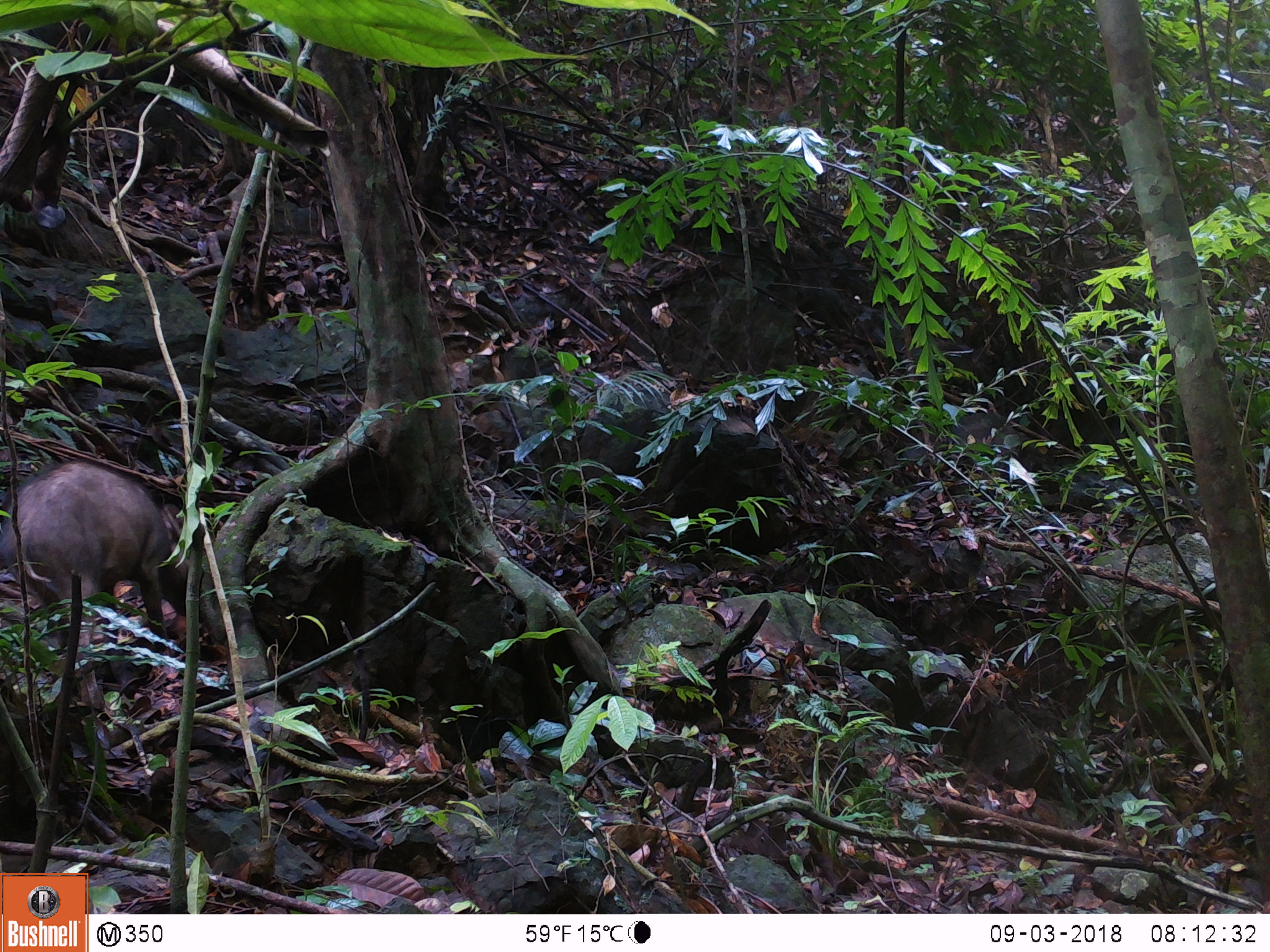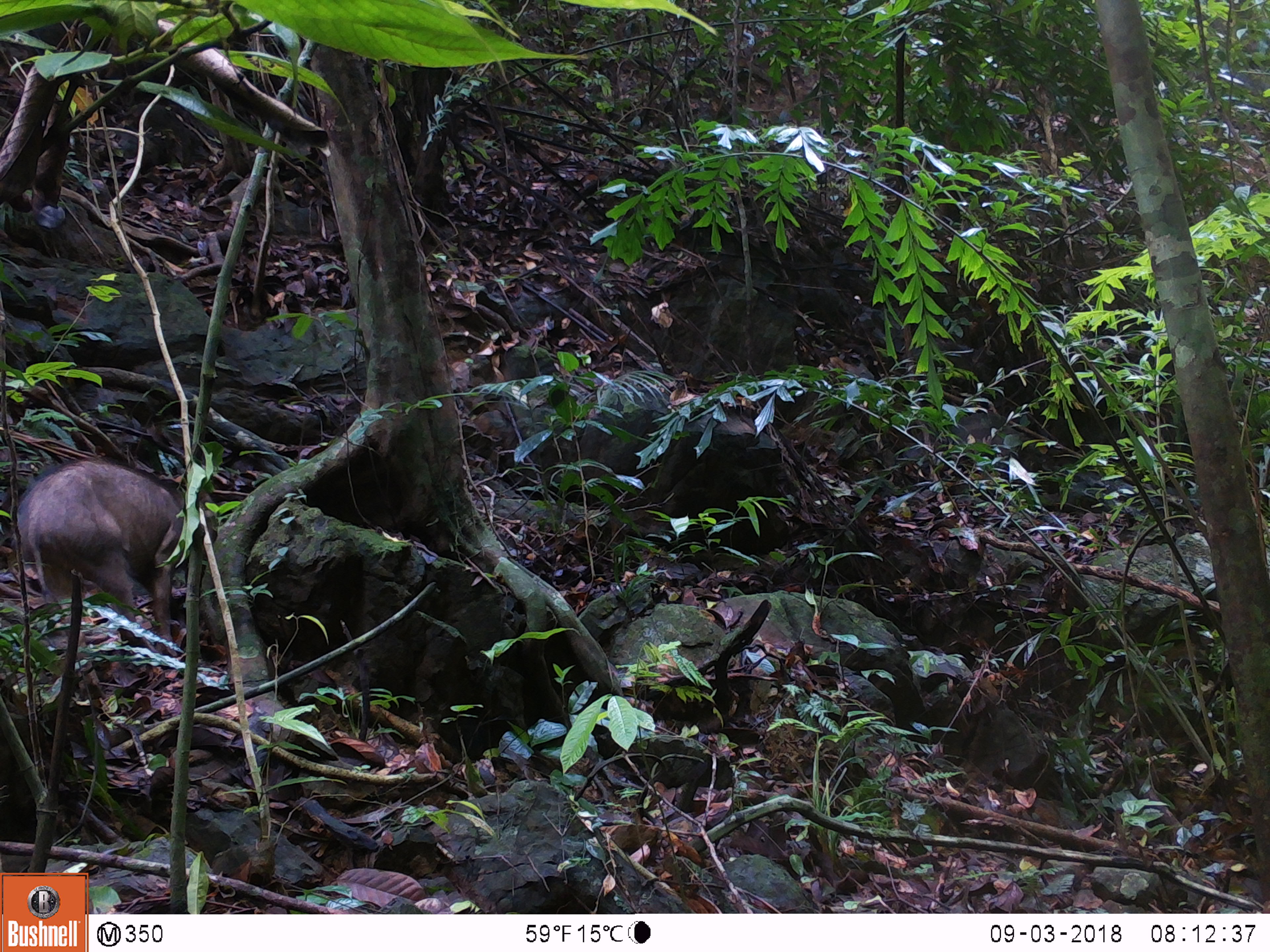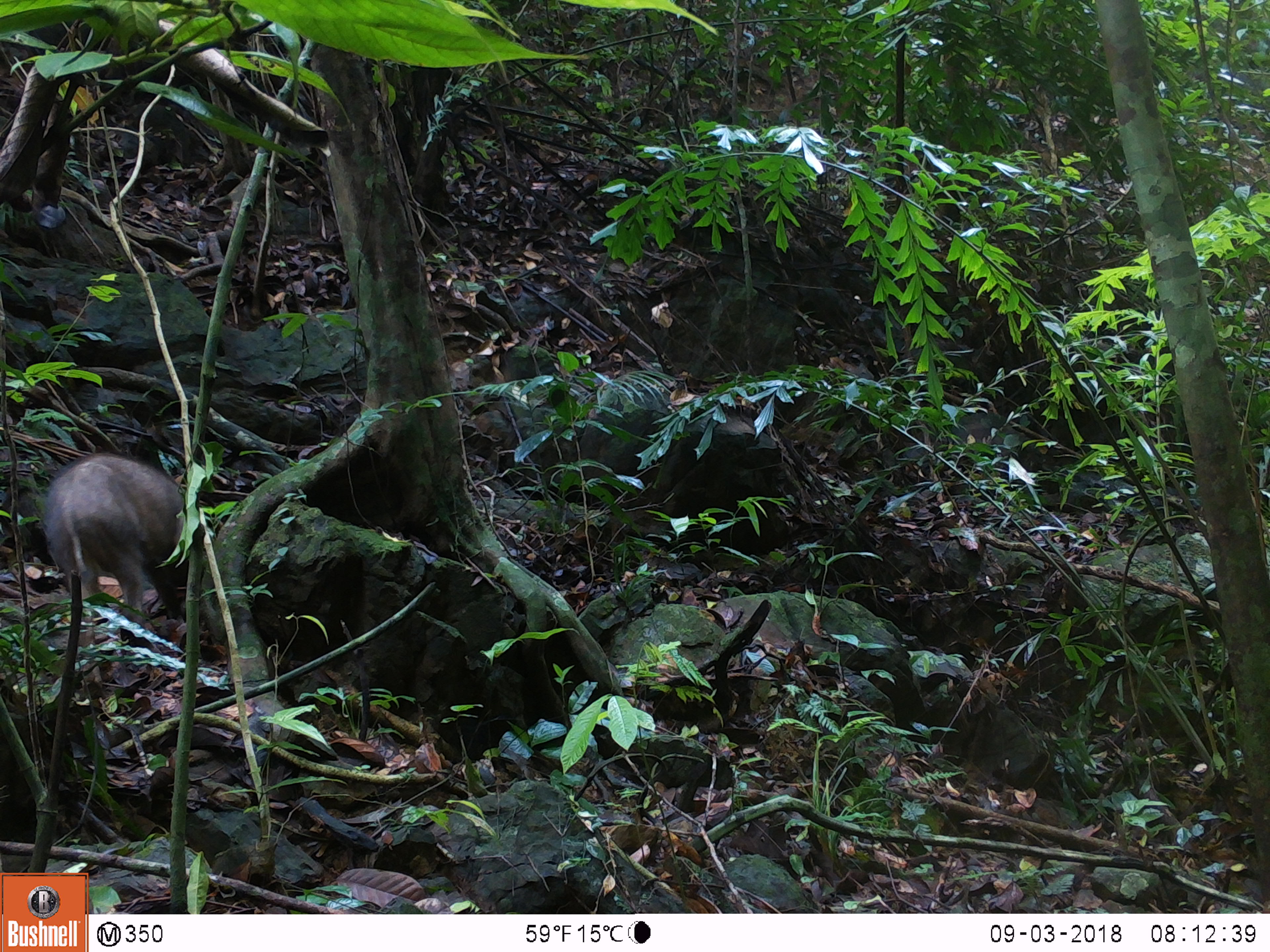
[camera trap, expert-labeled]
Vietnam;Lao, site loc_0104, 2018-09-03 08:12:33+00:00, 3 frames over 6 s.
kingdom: Animalia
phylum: Chordata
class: Mammalia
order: Artiodactyla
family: Suidae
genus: Sus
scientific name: Sus scrofa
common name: eurasian wild pig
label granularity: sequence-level